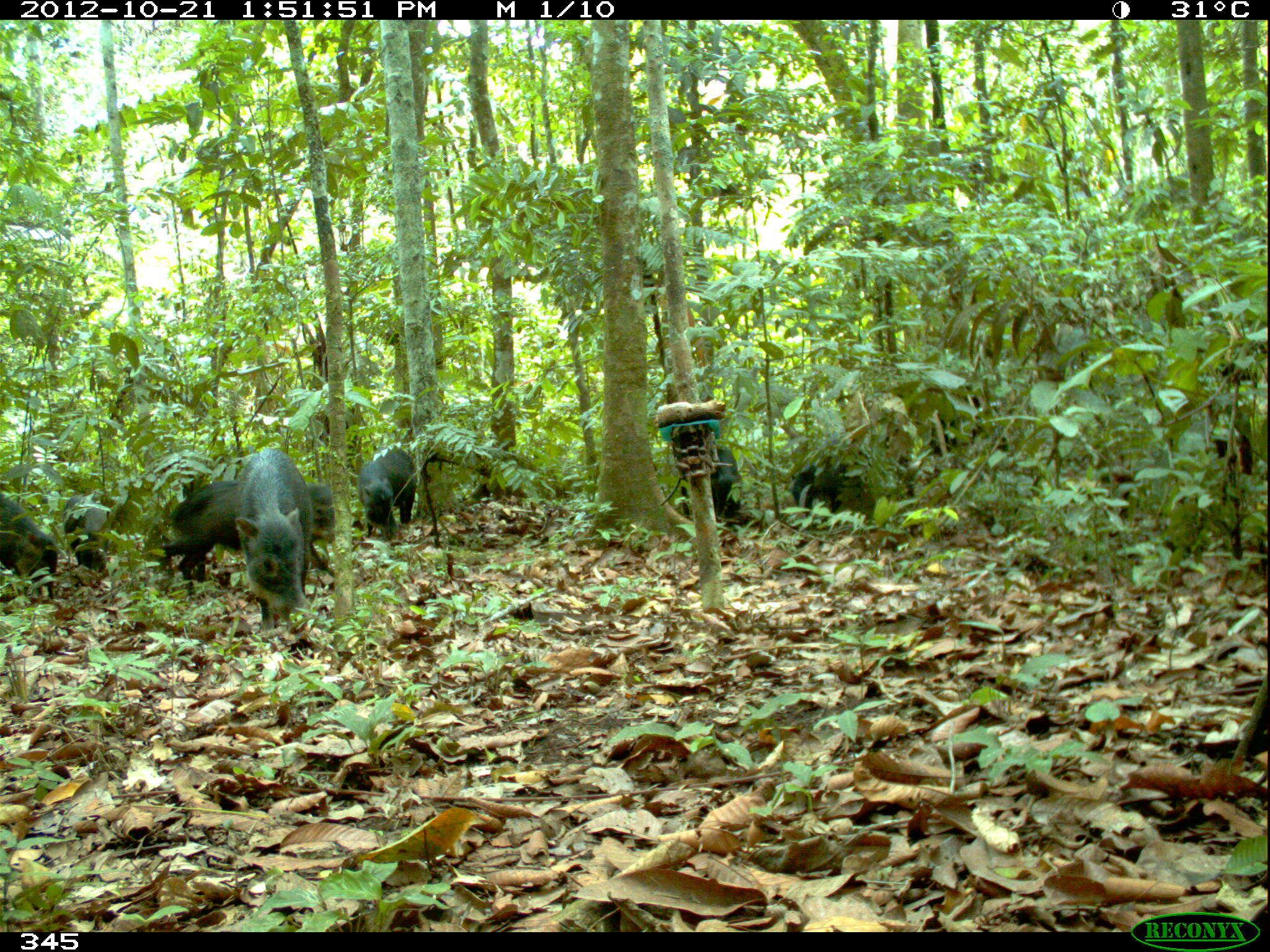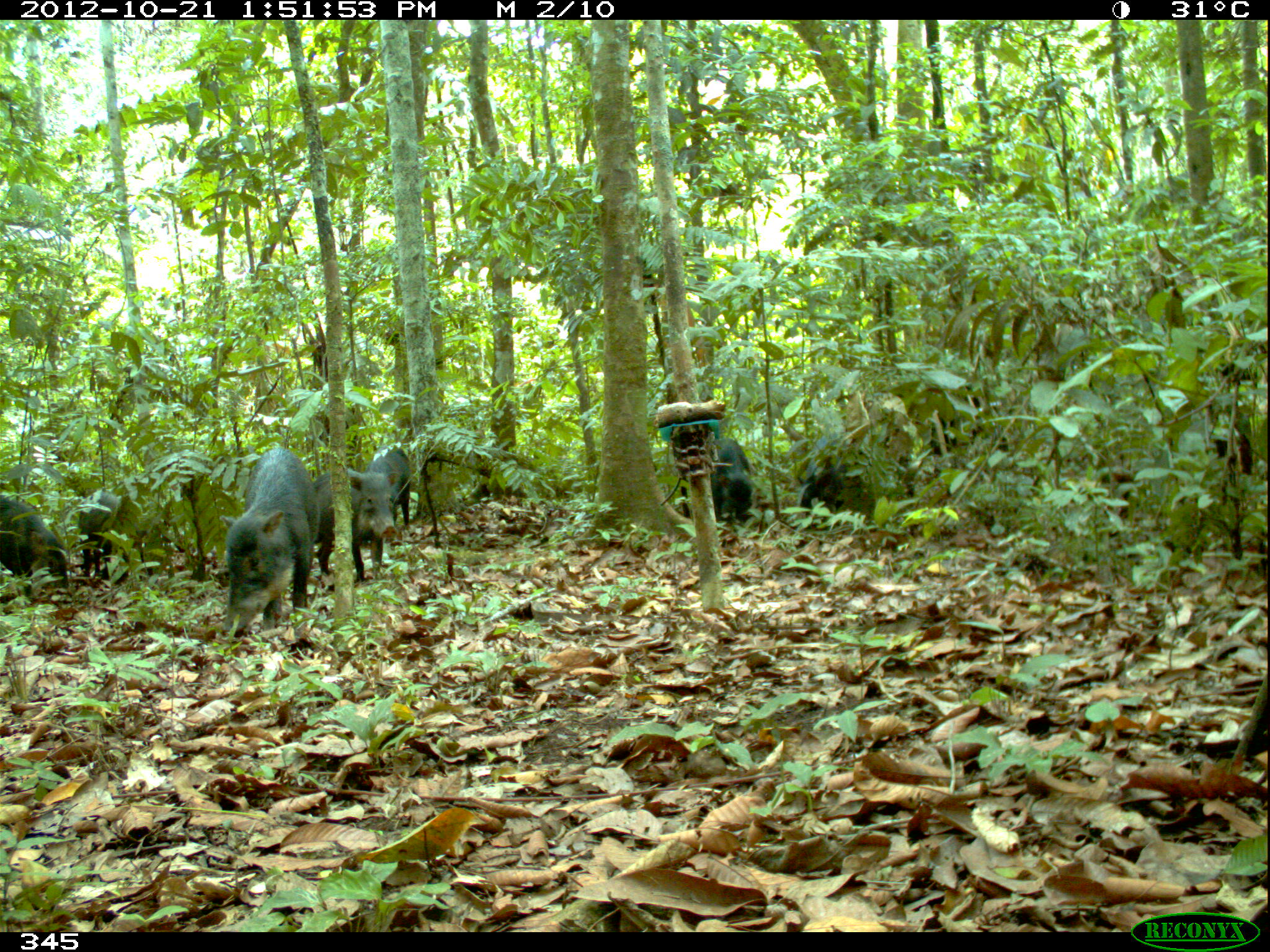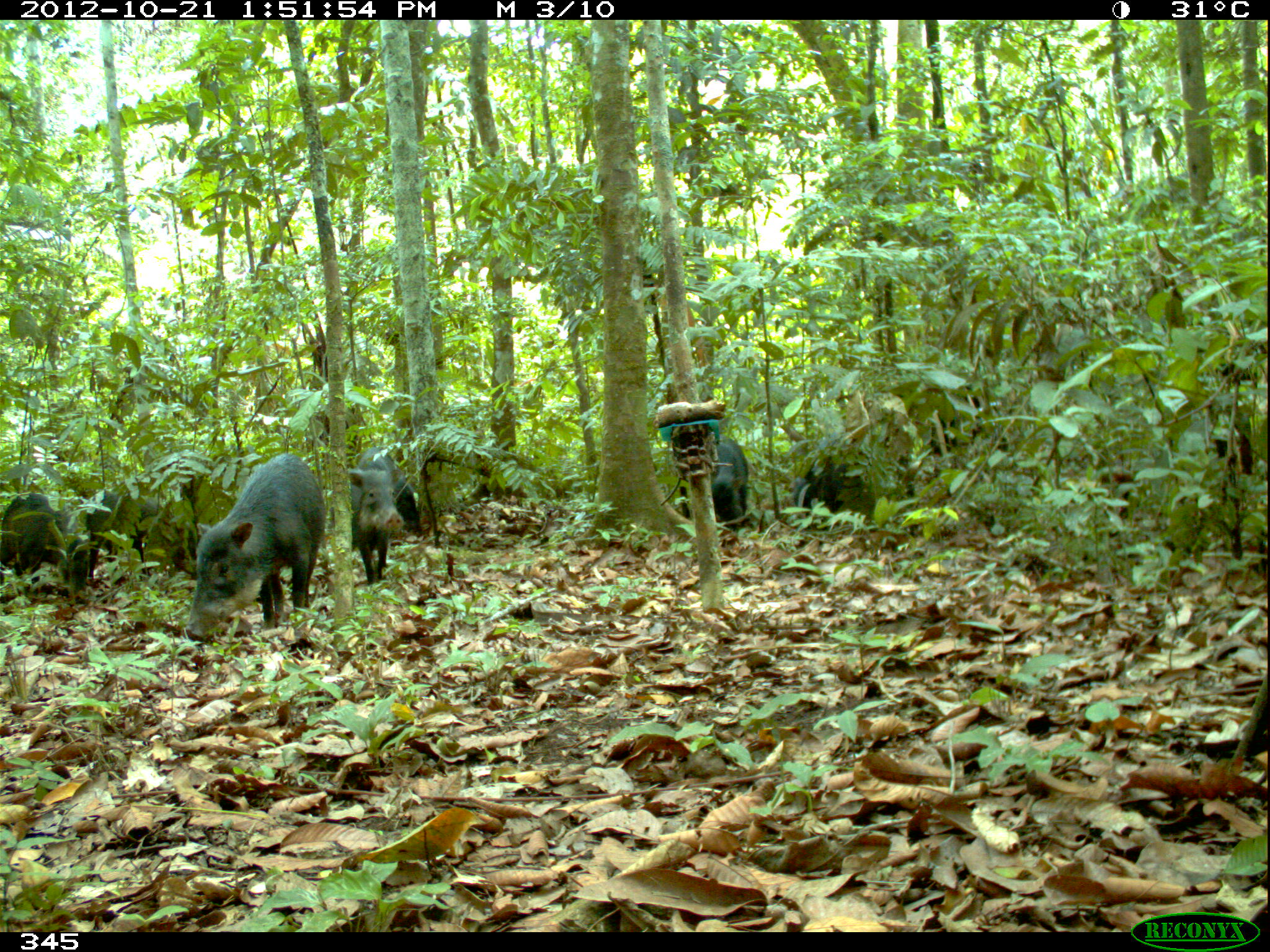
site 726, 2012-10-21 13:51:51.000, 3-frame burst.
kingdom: Animalia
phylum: Chordata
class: Mammalia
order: Artiodactyla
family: Tayassuidae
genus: Tayassu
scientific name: Tayassu pecari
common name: white-lipped peccary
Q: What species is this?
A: Tayassu pecari (white-lipped peccary).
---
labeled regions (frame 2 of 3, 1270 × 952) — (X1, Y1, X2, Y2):
tayassu pecari: (218, 447, 319, 644); (799, 429, 918, 525); (313, 468, 394, 592); (0, 495, 69, 611); (77, 490, 127, 581); (707, 435, 753, 527); (369, 443, 412, 528)